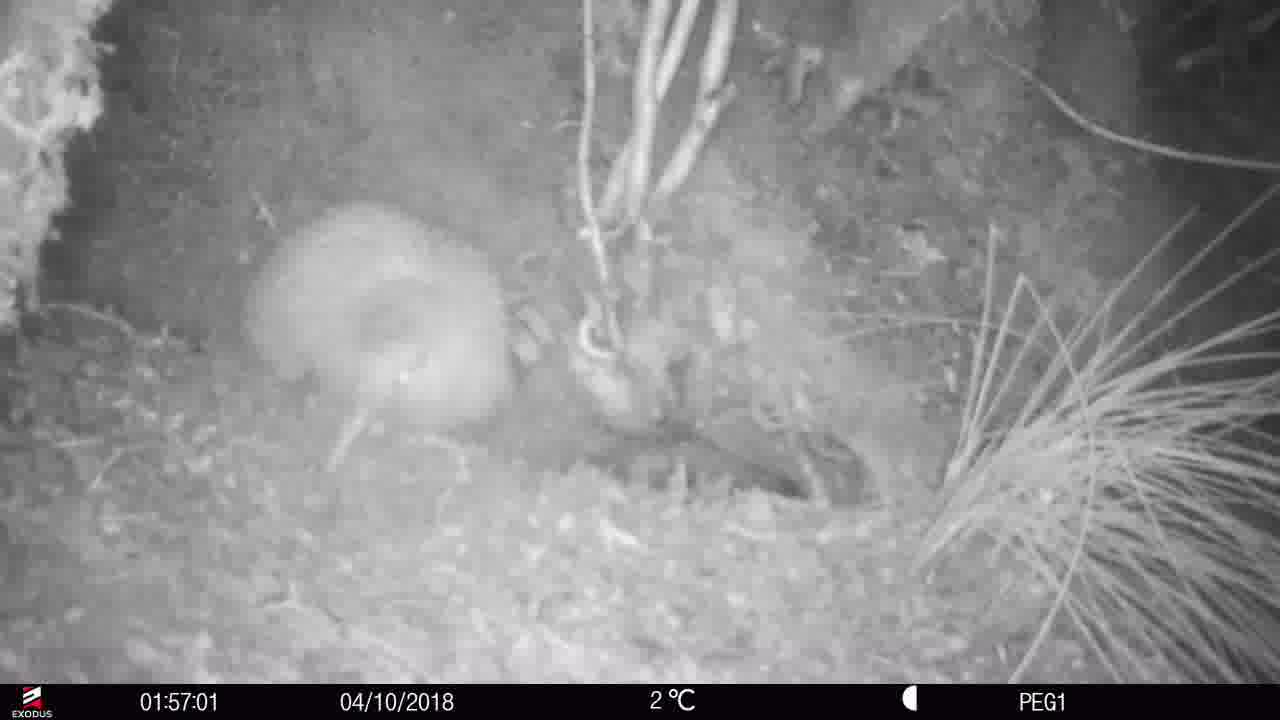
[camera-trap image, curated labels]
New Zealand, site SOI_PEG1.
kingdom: Animalia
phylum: Chordata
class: Aves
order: Apterygiformes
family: Apterygidae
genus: Apteryx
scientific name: Apteryx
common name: kiwi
Kiwi (Apteryx).